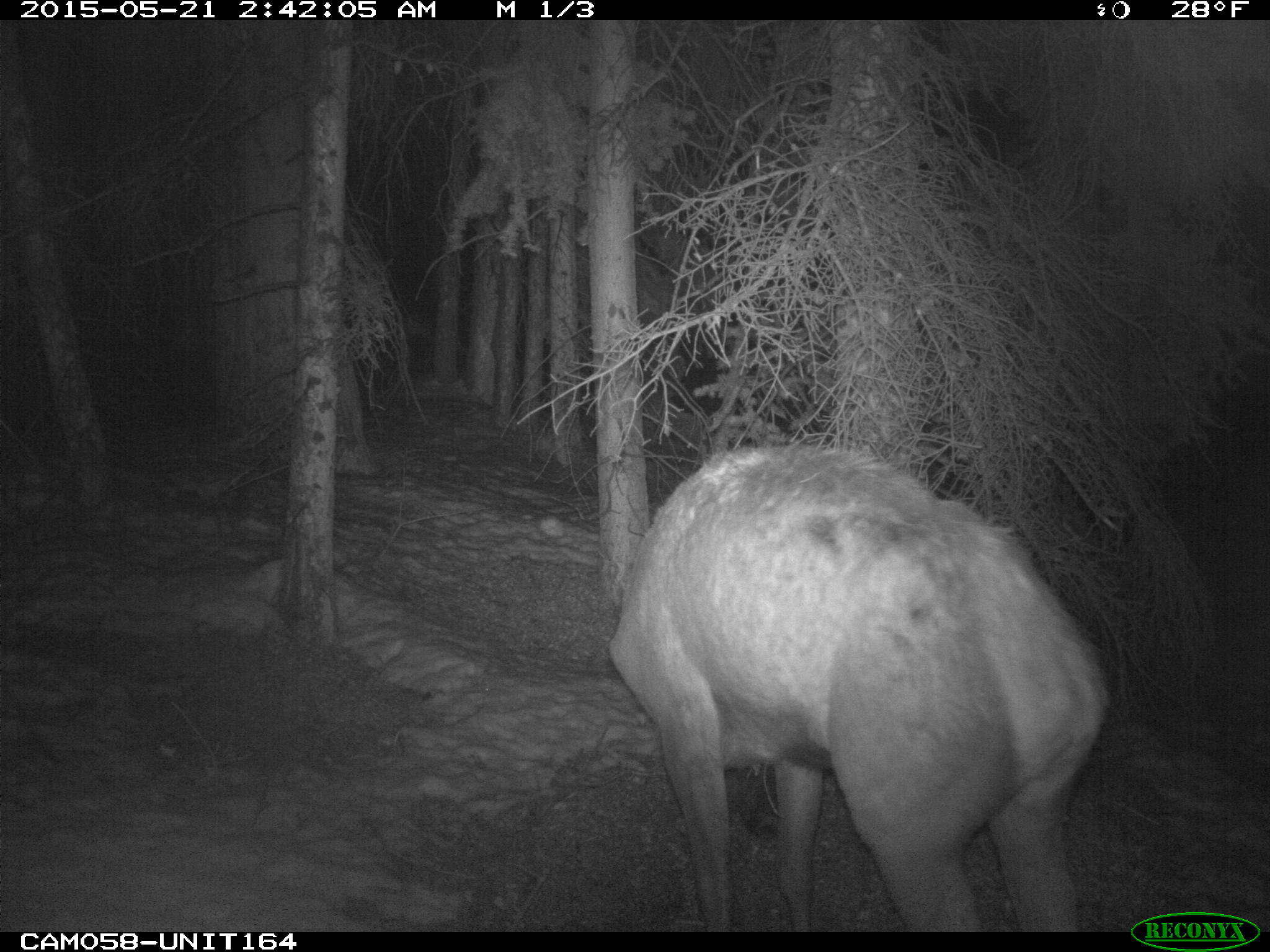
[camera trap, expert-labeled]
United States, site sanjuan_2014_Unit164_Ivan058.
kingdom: Animalia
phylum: Chordata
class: Mammalia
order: Artiodactyla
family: Cervidae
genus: Cervus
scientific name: Cervus elaphus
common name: red deer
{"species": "Cervus elaphus (red deer)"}